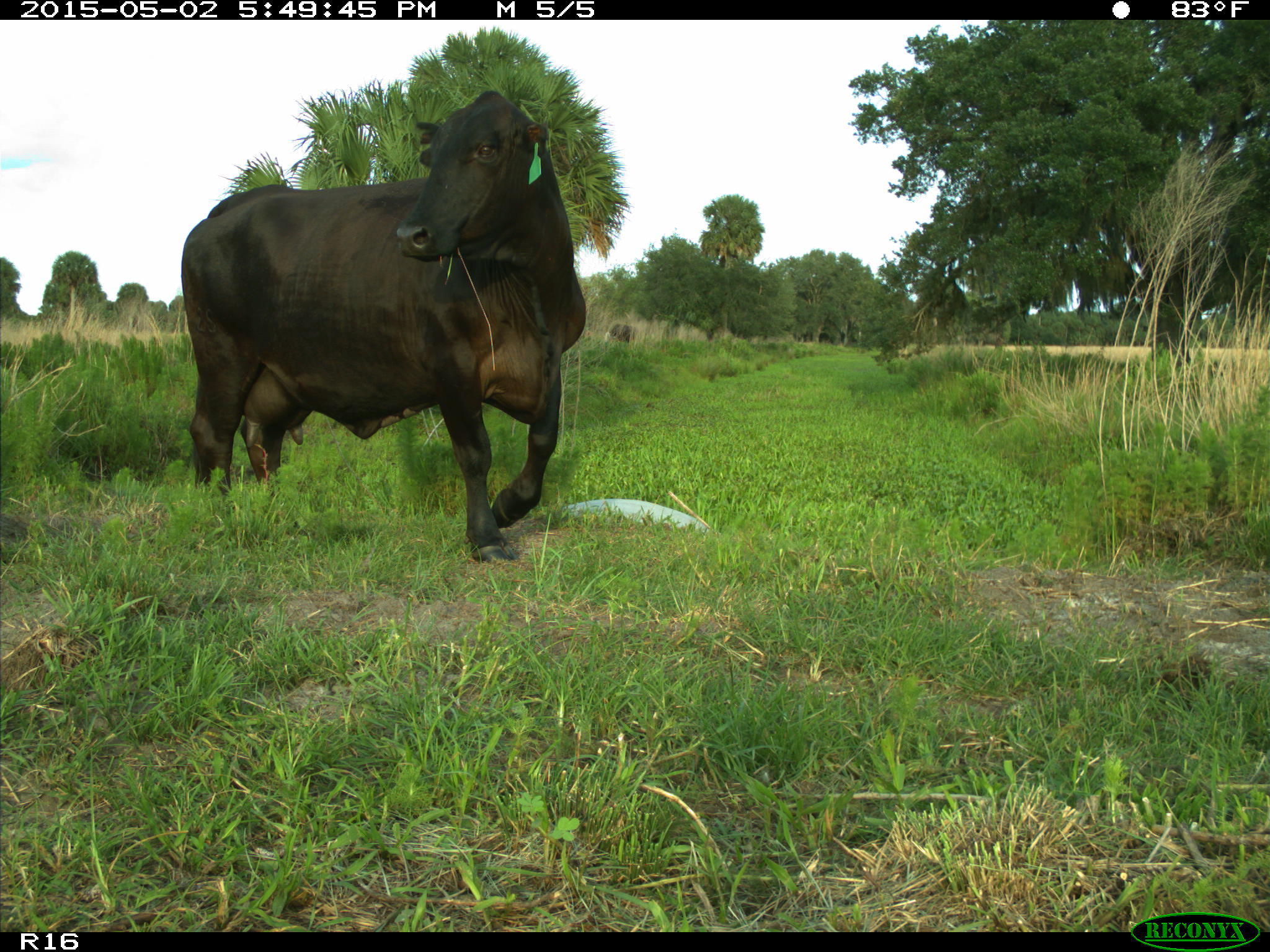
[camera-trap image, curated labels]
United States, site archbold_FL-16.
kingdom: Animalia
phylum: Chordata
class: Mammalia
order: Artiodactyla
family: Bovidae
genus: Bos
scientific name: Bos taurus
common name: domestic cow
Bos taurus (domestic cow).